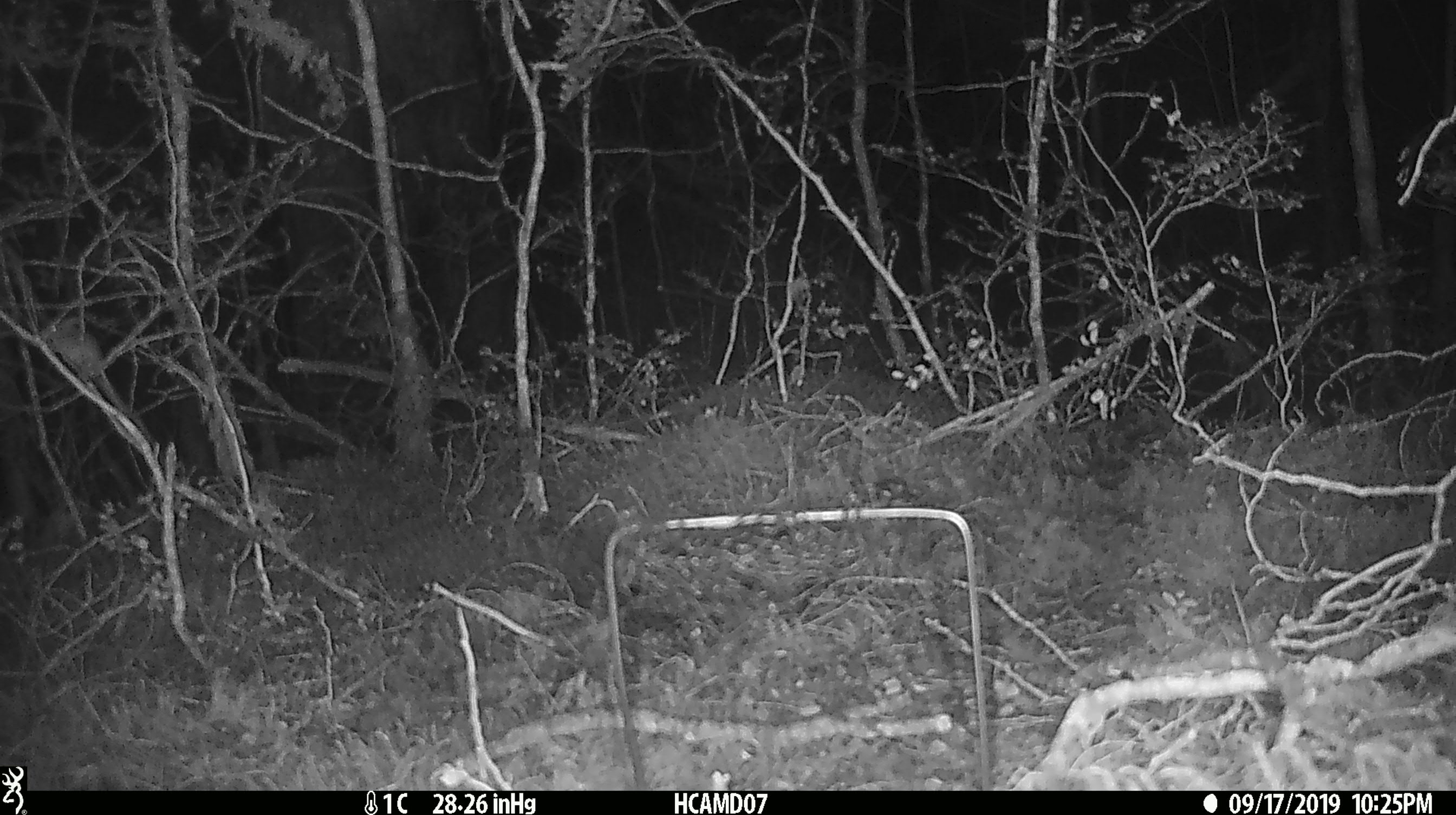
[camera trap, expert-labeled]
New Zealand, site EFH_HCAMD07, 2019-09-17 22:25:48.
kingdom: Animalia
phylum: Chordata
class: Mammalia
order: Rodentia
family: Muridae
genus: Mus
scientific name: Mus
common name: mouse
Mouse (Mus).